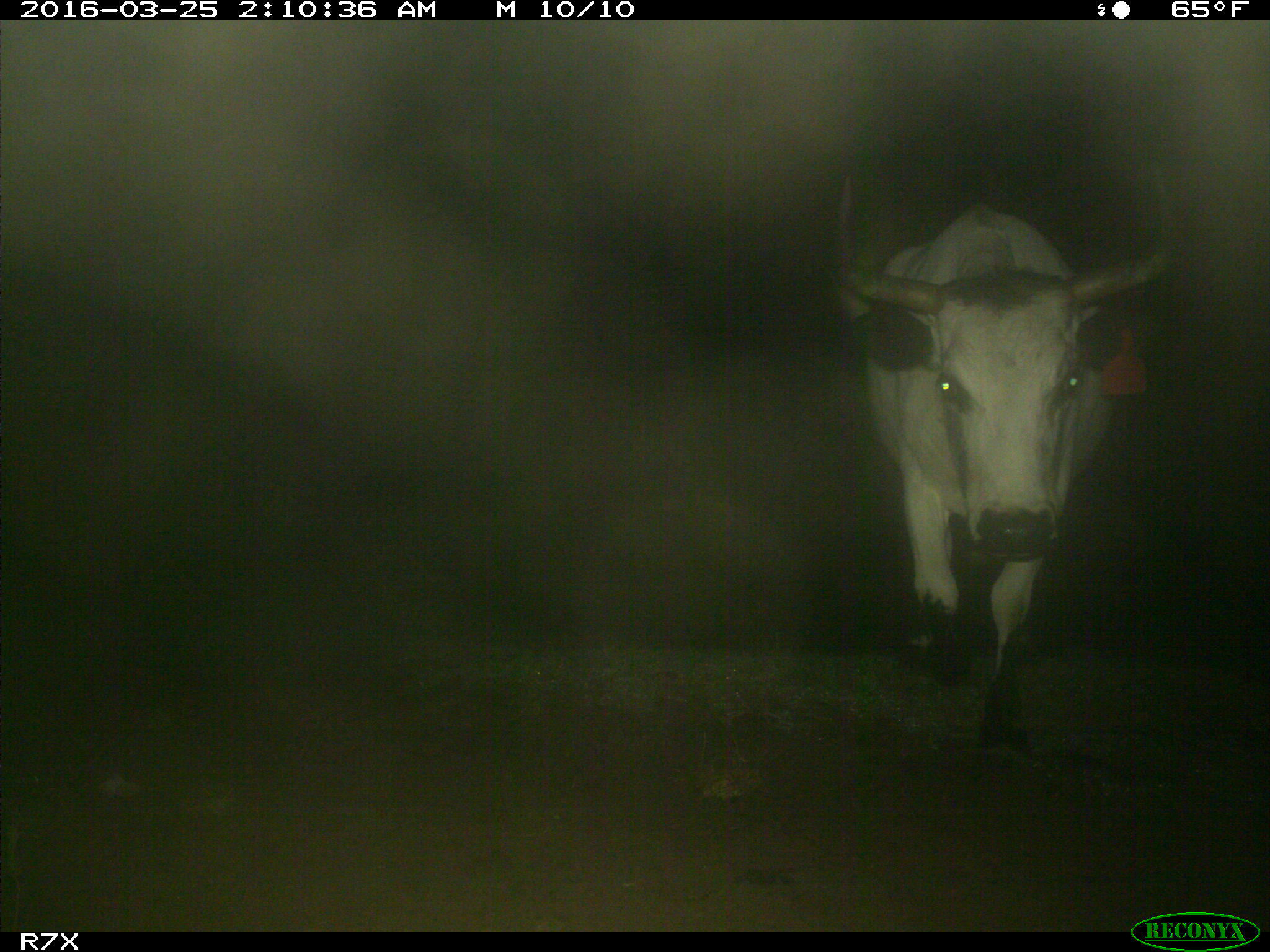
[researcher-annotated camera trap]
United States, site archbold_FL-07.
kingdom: Animalia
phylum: Chordata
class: Mammalia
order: Artiodactyla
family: Bovidae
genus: Bos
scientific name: Bos taurus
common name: domestic cow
Bos taurus (domestic cow).